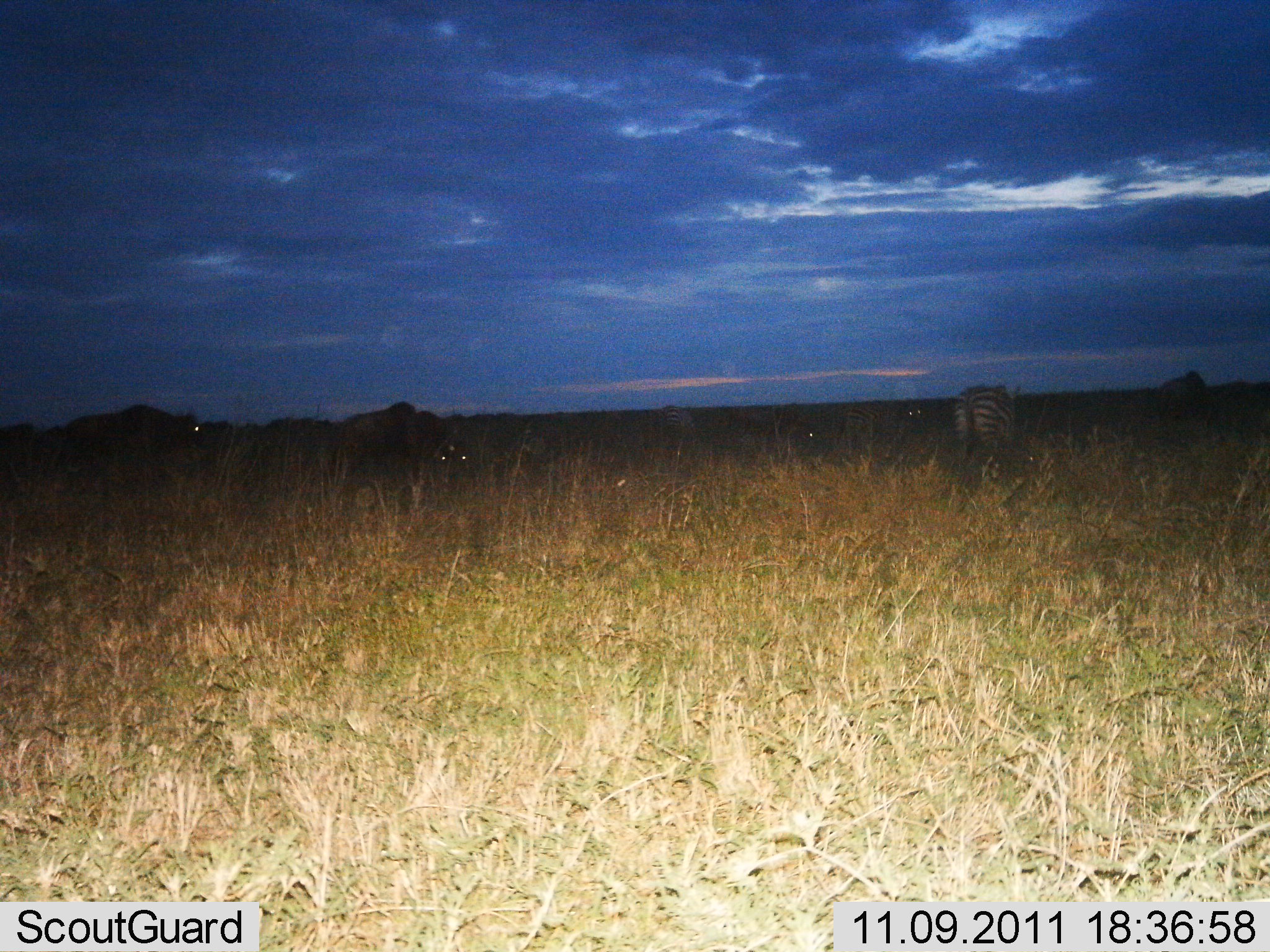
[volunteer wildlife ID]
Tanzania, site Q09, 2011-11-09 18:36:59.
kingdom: Animalia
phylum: Chordata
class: Mammalia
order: Artiodactyla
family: Bovidae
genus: Connochaetes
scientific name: Connochaetes taurinus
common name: blue wildebeest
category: wildebeest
Wildebeest (blue wildebeest) (Connochaetes taurinus), count 3. Behavior (volunteer vote fractions): standing 64%, resting 0%, moving 29%, interacting 7%. Young present (vote fraction): 0%. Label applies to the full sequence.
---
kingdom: Animalia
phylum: Chordata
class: Mammalia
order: Perissodactyla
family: Equidae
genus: Equus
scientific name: Equus quagga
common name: plains zebra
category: zebra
Zebra (plains zebra) (Equus quagga), count 2. Behavior (volunteer vote fractions): standing 67%, resting 0%, moving 14%, interacting 5%. Young present (vote fraction): 0%. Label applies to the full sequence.